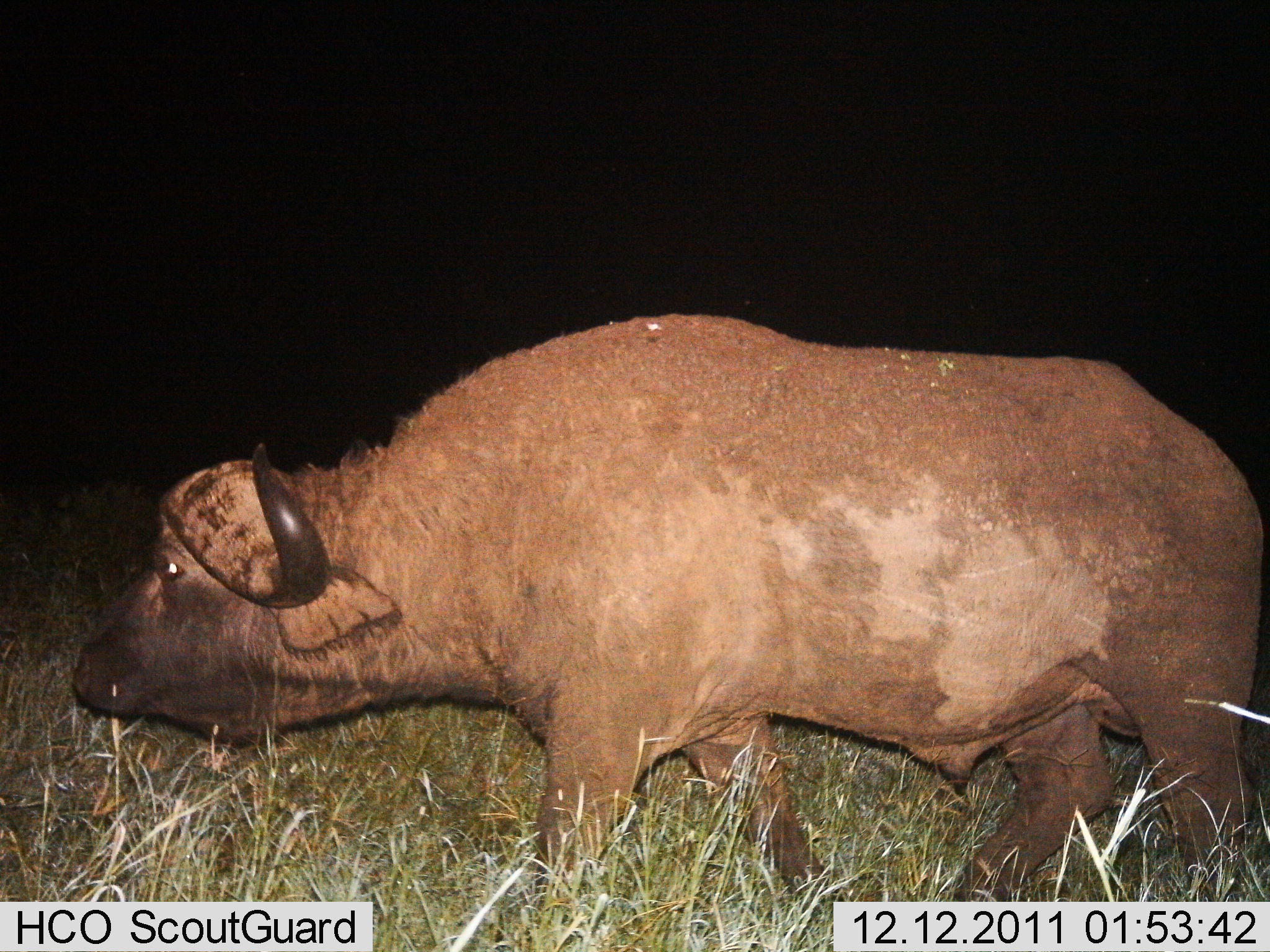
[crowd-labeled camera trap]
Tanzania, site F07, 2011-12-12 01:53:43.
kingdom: Animalia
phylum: Chordata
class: Mammalia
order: Artiodactyla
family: Bovidae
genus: Syncerus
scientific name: Syncerus caffer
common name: cape buffalo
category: buffalo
Buffalo (cape buffalo) (Syncerus caffer), count 1. Behavior (volunteer vote fractions): standing 38%, resting 0%, moving 77%, interacting 0%. Young present (vote fraction): 0%. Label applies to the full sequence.